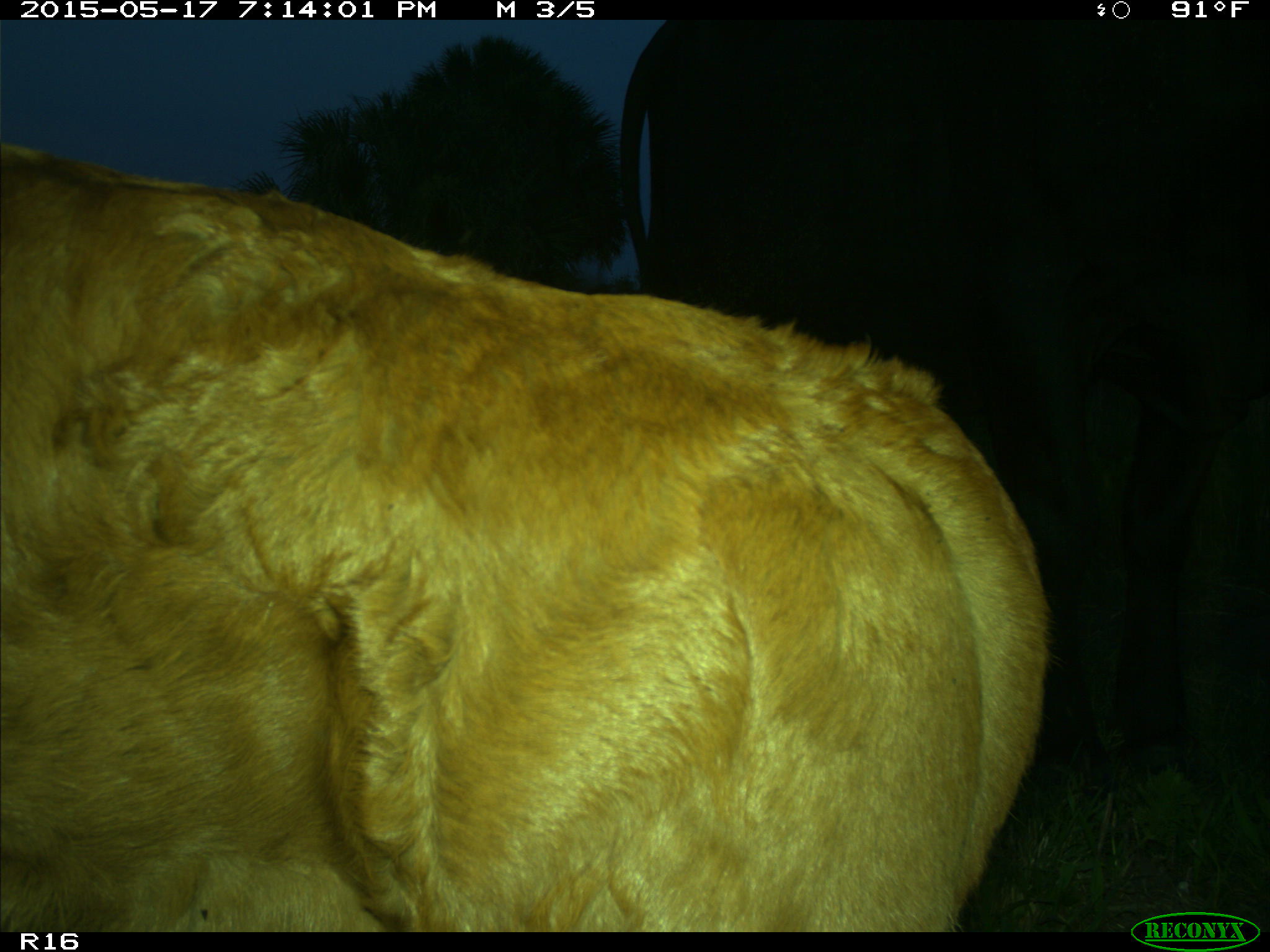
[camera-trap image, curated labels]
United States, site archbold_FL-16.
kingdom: Animalia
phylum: Chordata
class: Mammalia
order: Artiodactyla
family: Bovidae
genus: Bos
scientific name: Bos taurus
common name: domestic cow